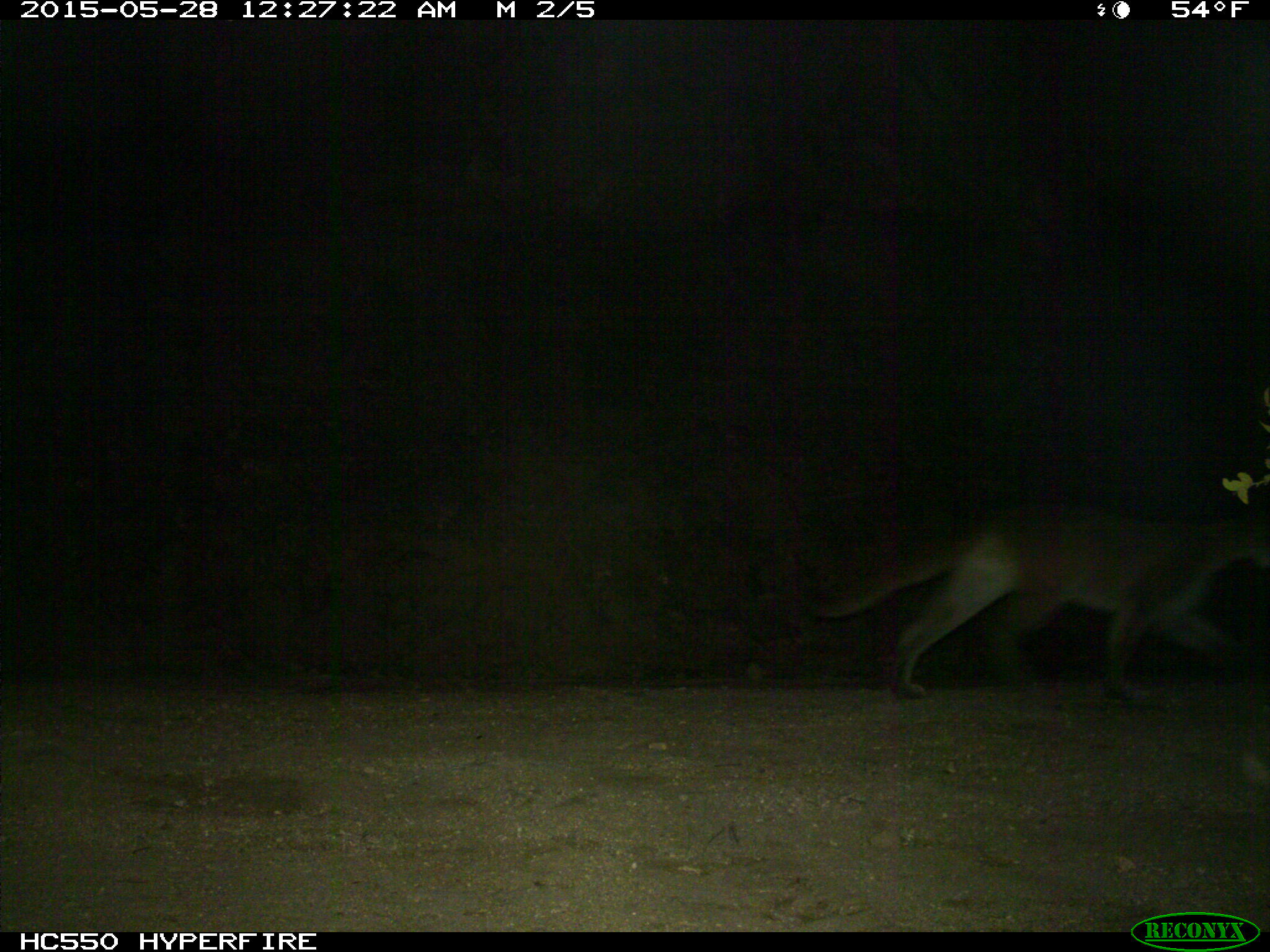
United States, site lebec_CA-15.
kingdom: Animalia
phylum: Chordata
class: Mammalia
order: Carnivora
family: Felidae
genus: Puma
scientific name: Puma concolor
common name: mountain lion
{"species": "Puma concolor (mountain lion)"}